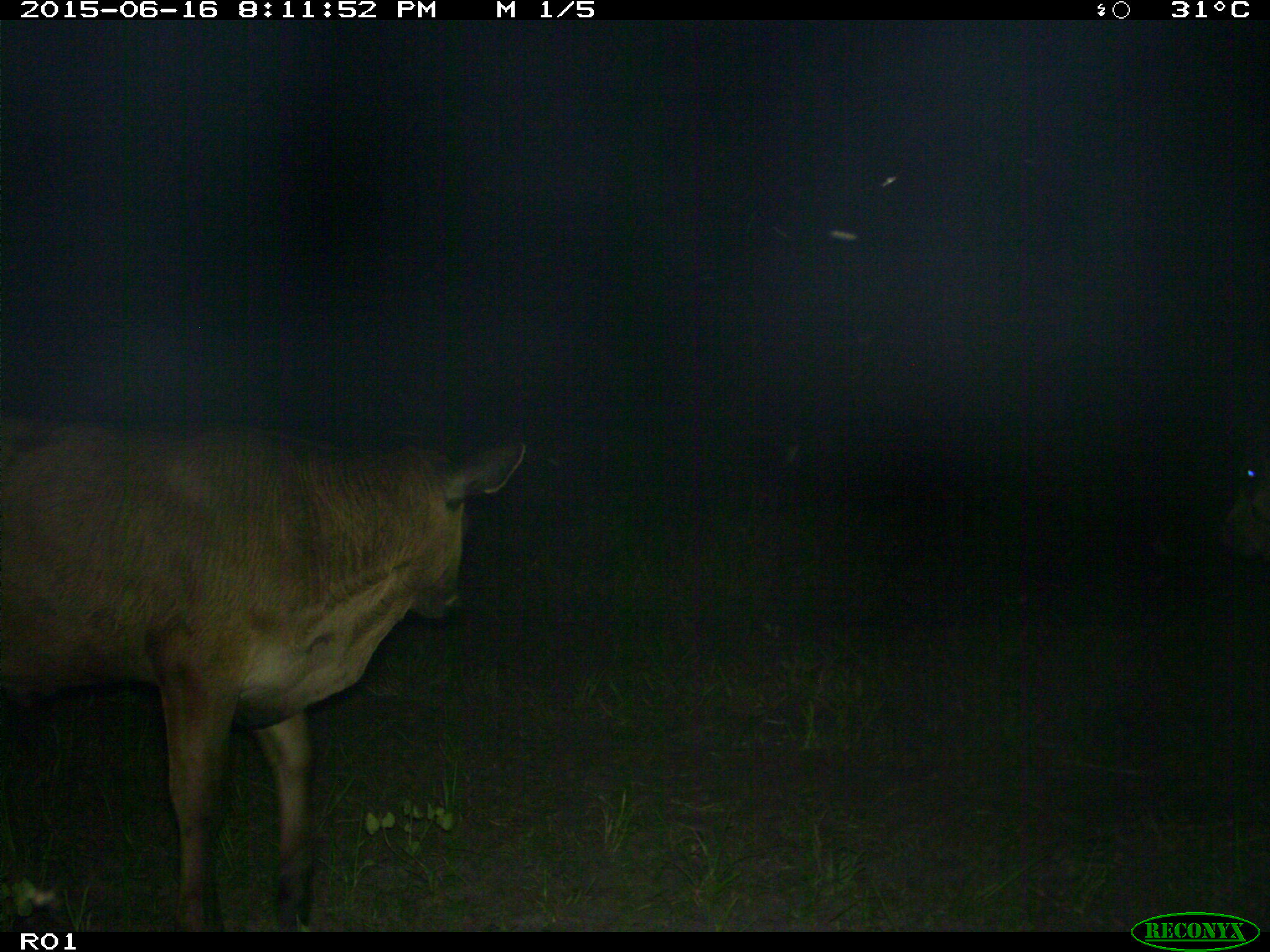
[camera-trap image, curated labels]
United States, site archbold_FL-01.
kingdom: Animalia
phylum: Chordata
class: Mammalia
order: Artiodactyla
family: Bovidae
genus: Bos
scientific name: Bos taurus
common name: domestic cow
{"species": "Bos taurus (domestic cow)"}